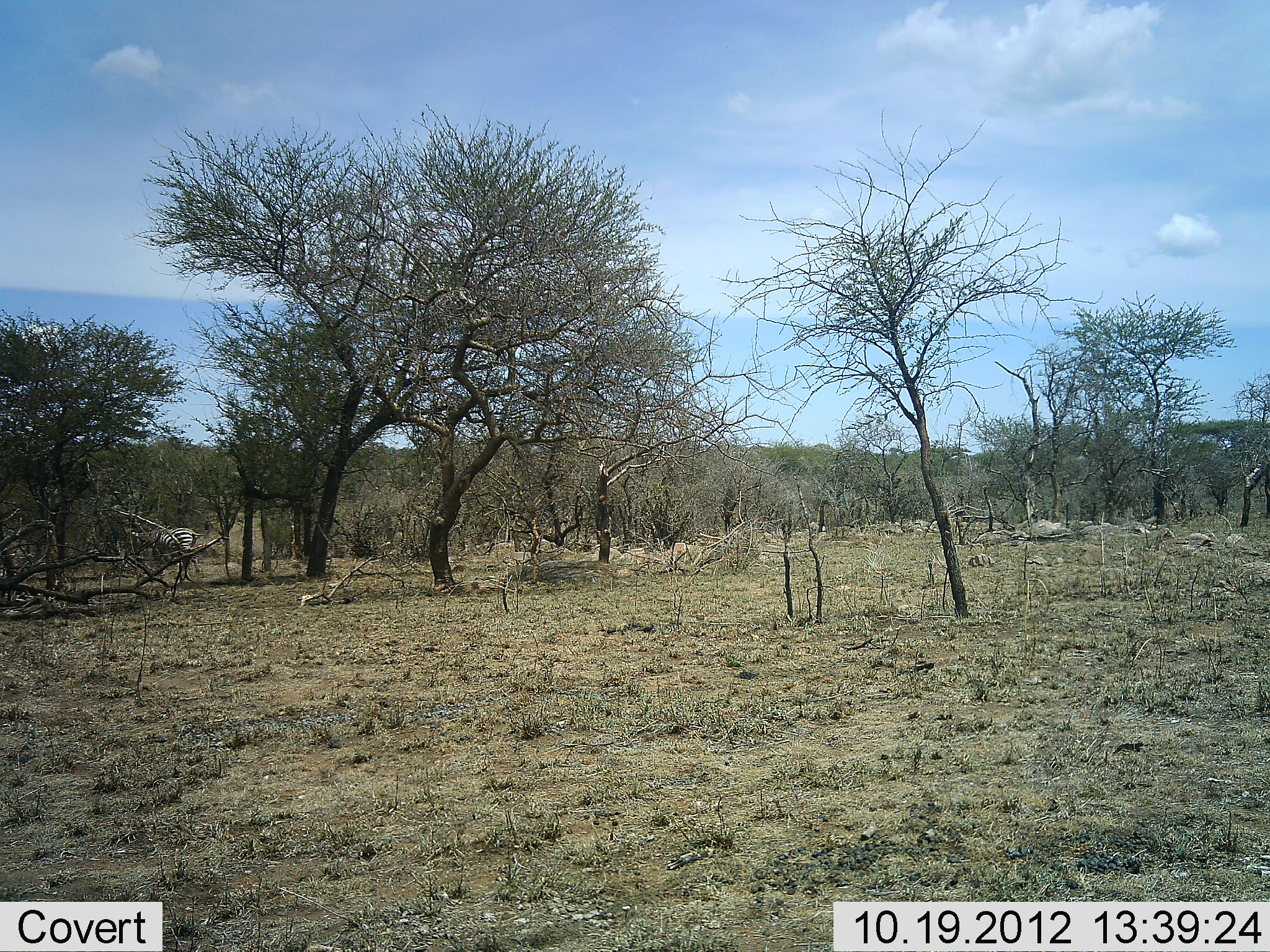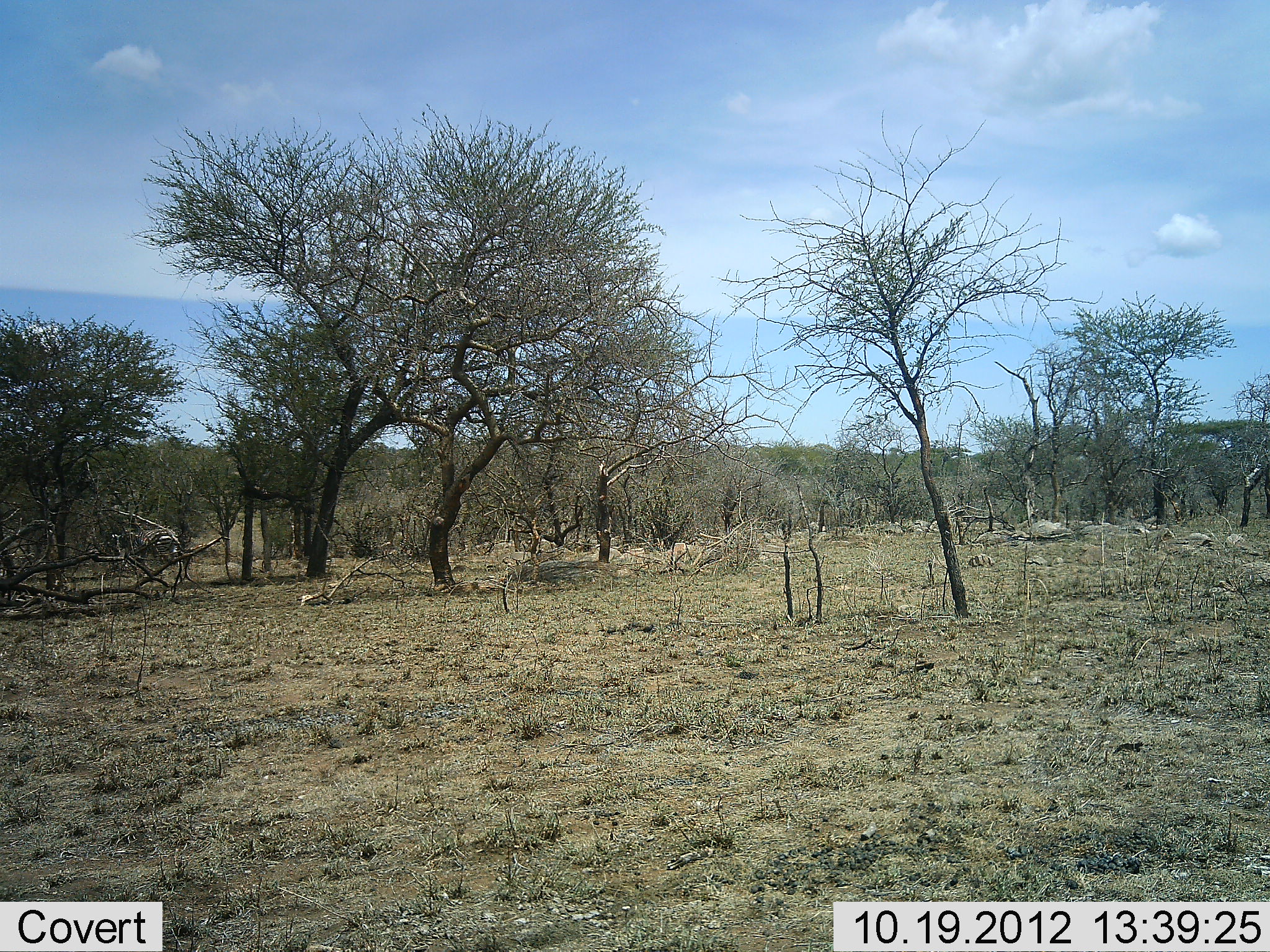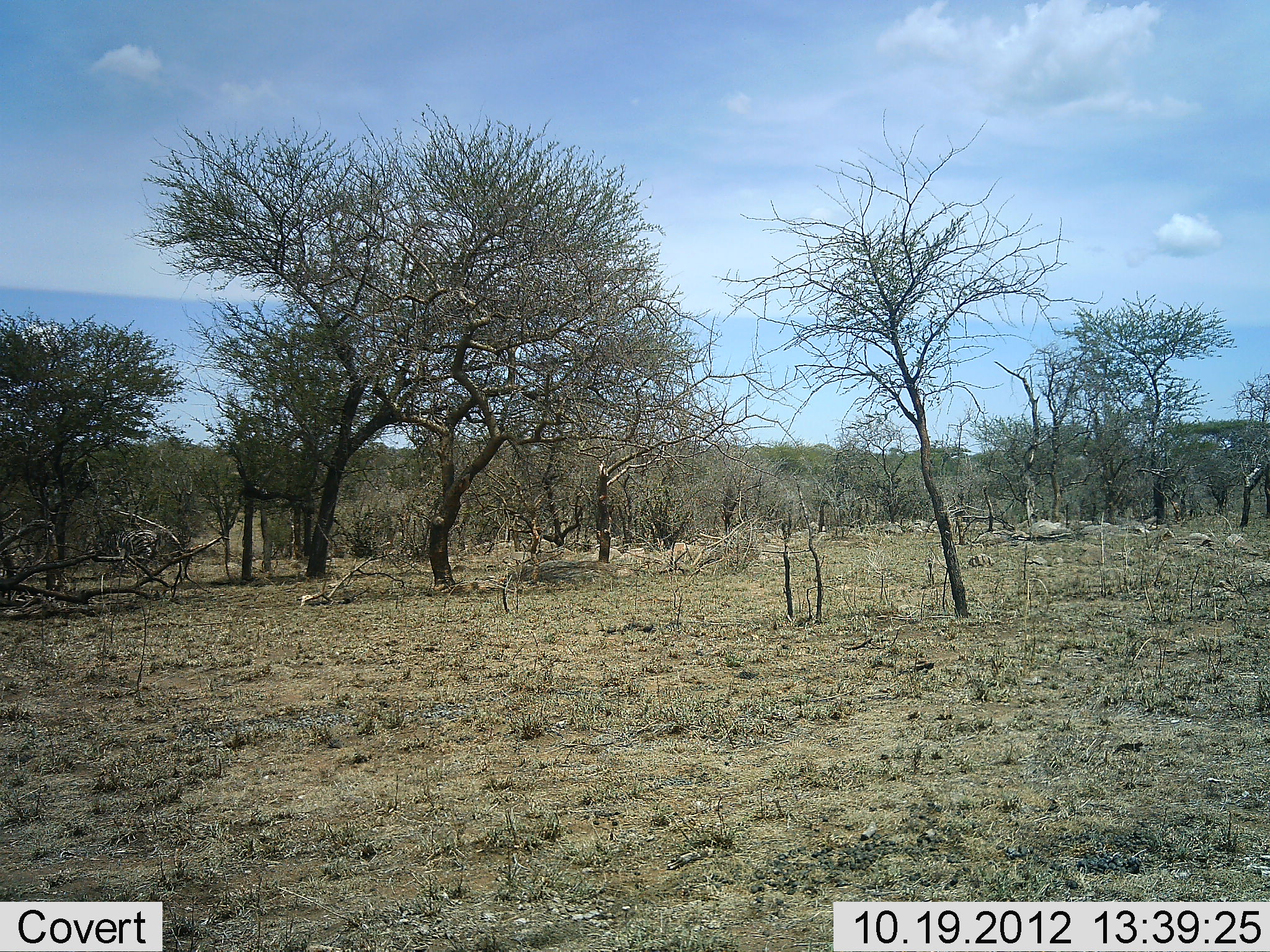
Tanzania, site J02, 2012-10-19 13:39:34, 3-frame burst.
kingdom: Animalia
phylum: Chordata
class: Mammalia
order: Perissodactyla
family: Equidae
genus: Equus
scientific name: Equus quagga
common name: plains zebra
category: zebra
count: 1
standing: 0%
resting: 0%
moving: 100%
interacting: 0%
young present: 0%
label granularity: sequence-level